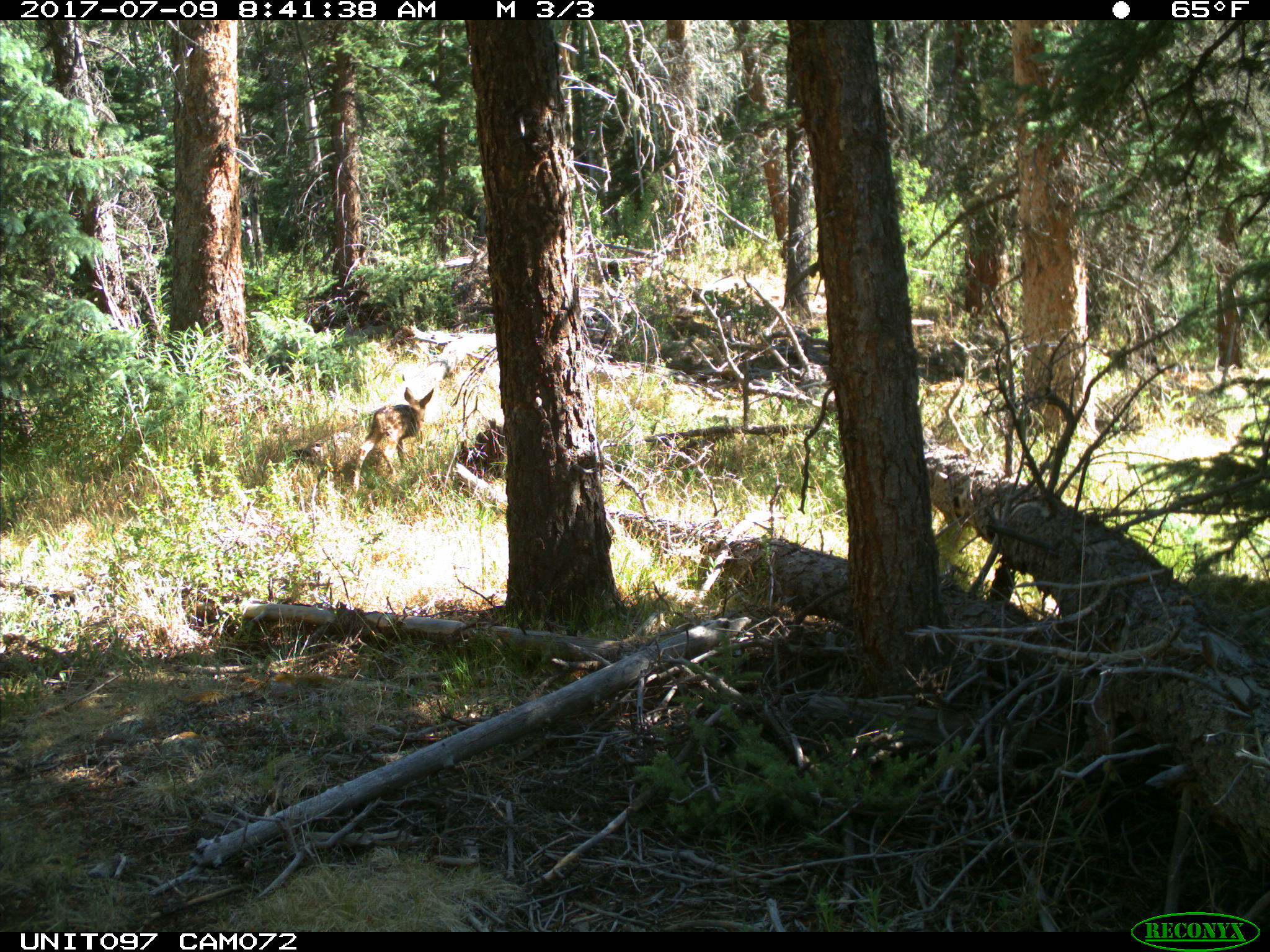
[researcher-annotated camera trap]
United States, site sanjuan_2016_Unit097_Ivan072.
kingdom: Animalia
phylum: Chordata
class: Mammalia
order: Artiodactyla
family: Cervidae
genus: Odocoileus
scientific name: Odocoileus hemionus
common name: mule deer